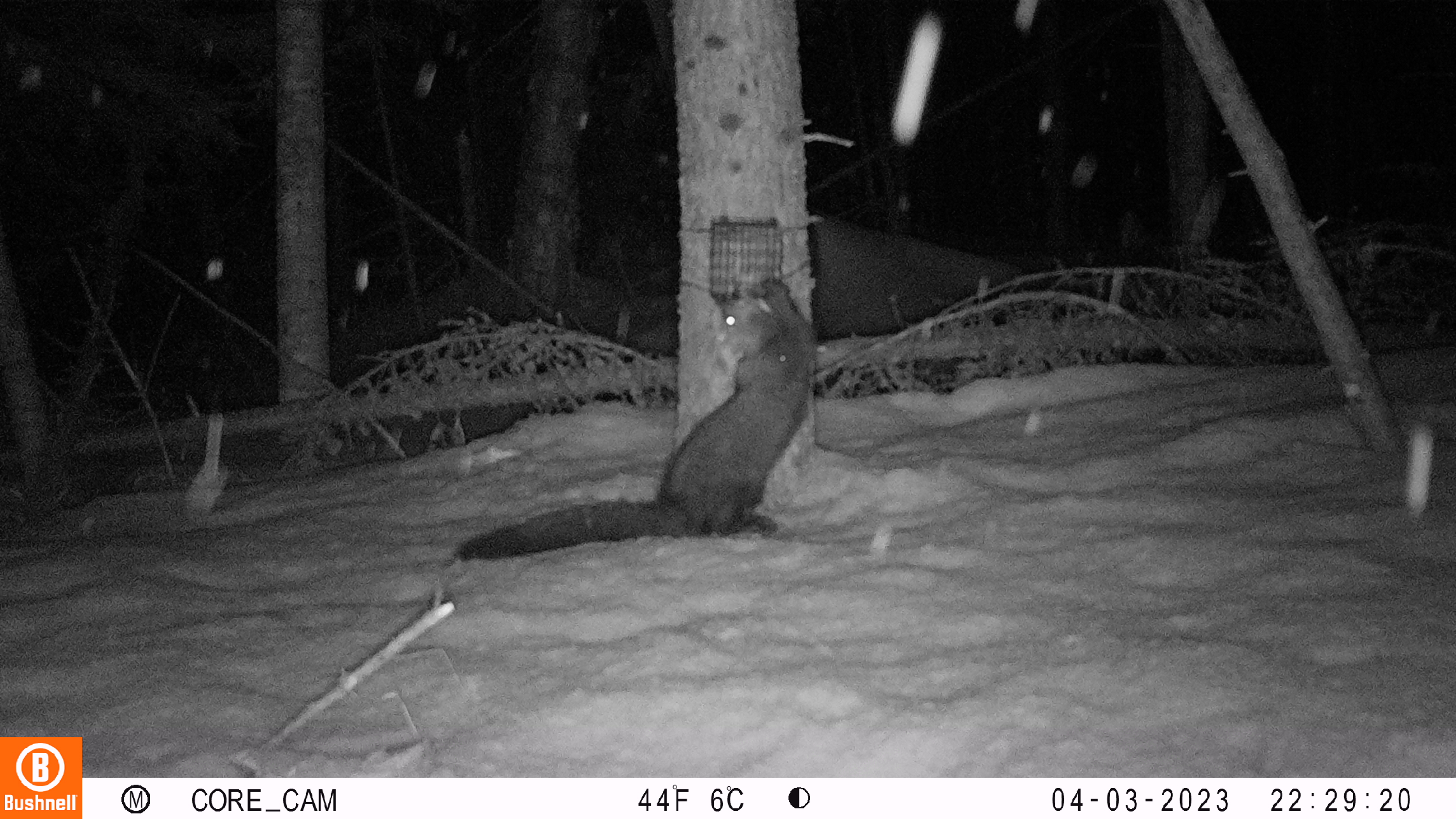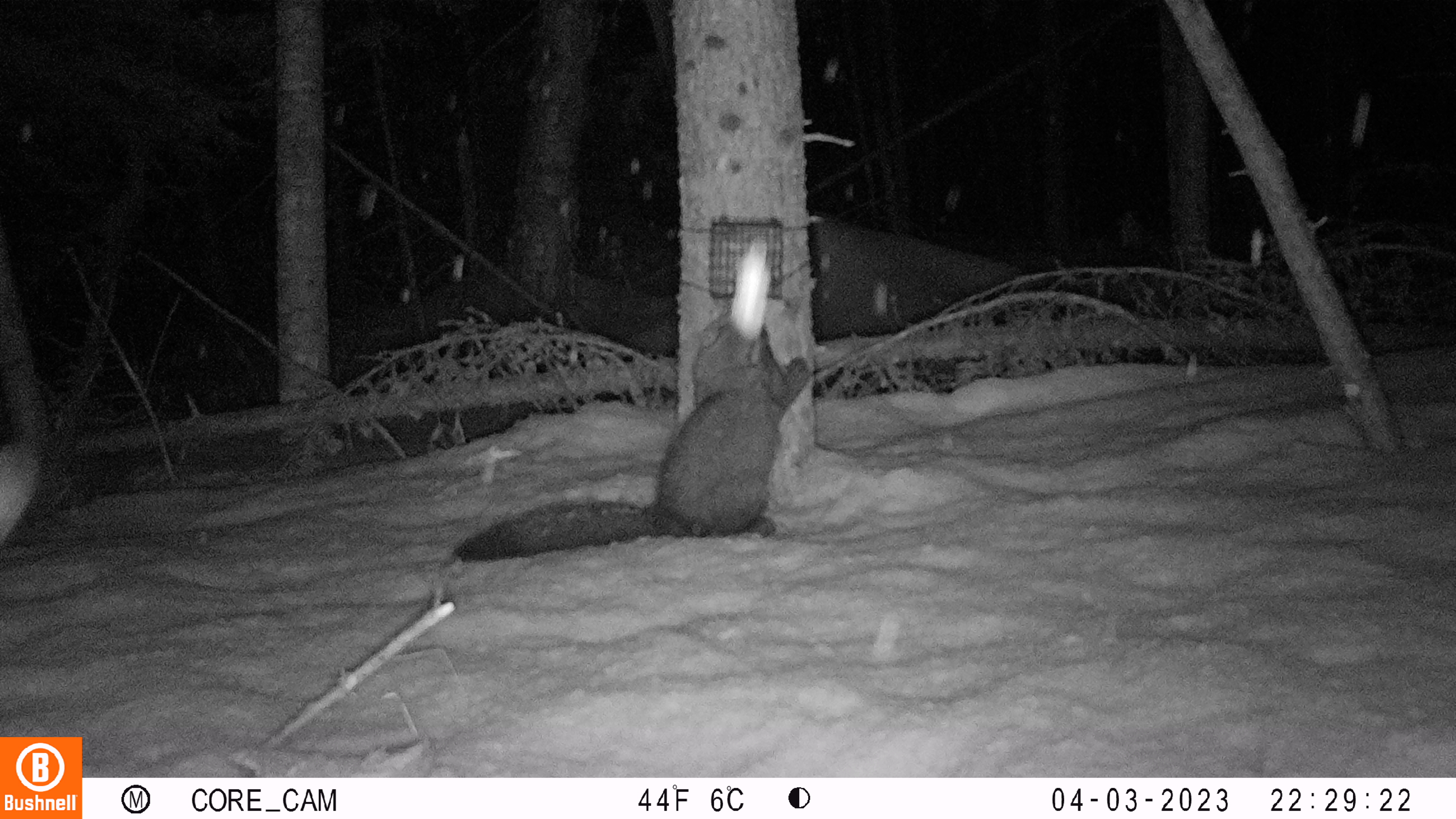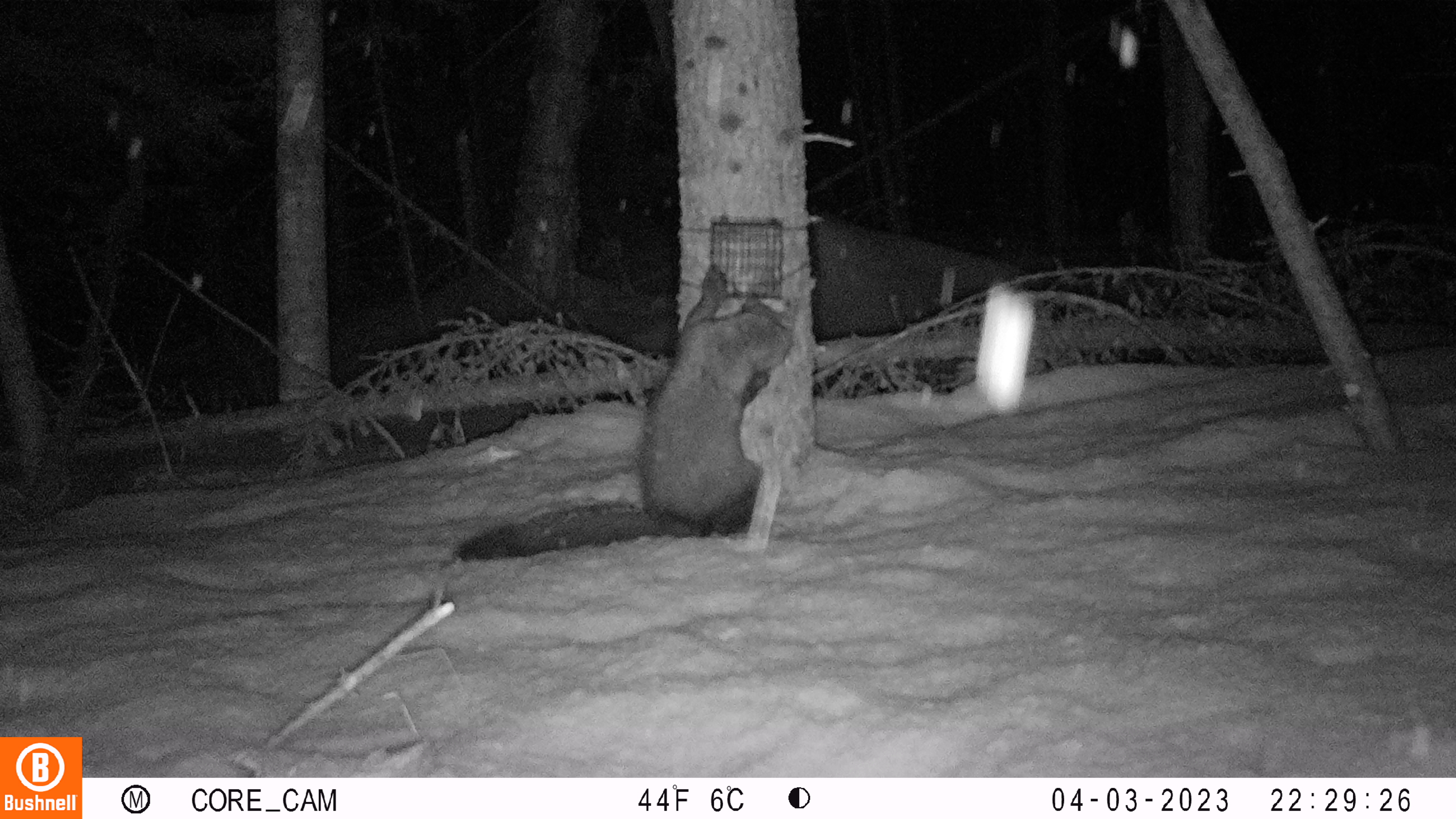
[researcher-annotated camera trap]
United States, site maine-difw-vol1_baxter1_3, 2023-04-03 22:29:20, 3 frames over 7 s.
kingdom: Animalia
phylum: Chordata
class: Mammalia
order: Carnivora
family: Mustelidae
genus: Pekania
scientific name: Pekania pennanti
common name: fisher